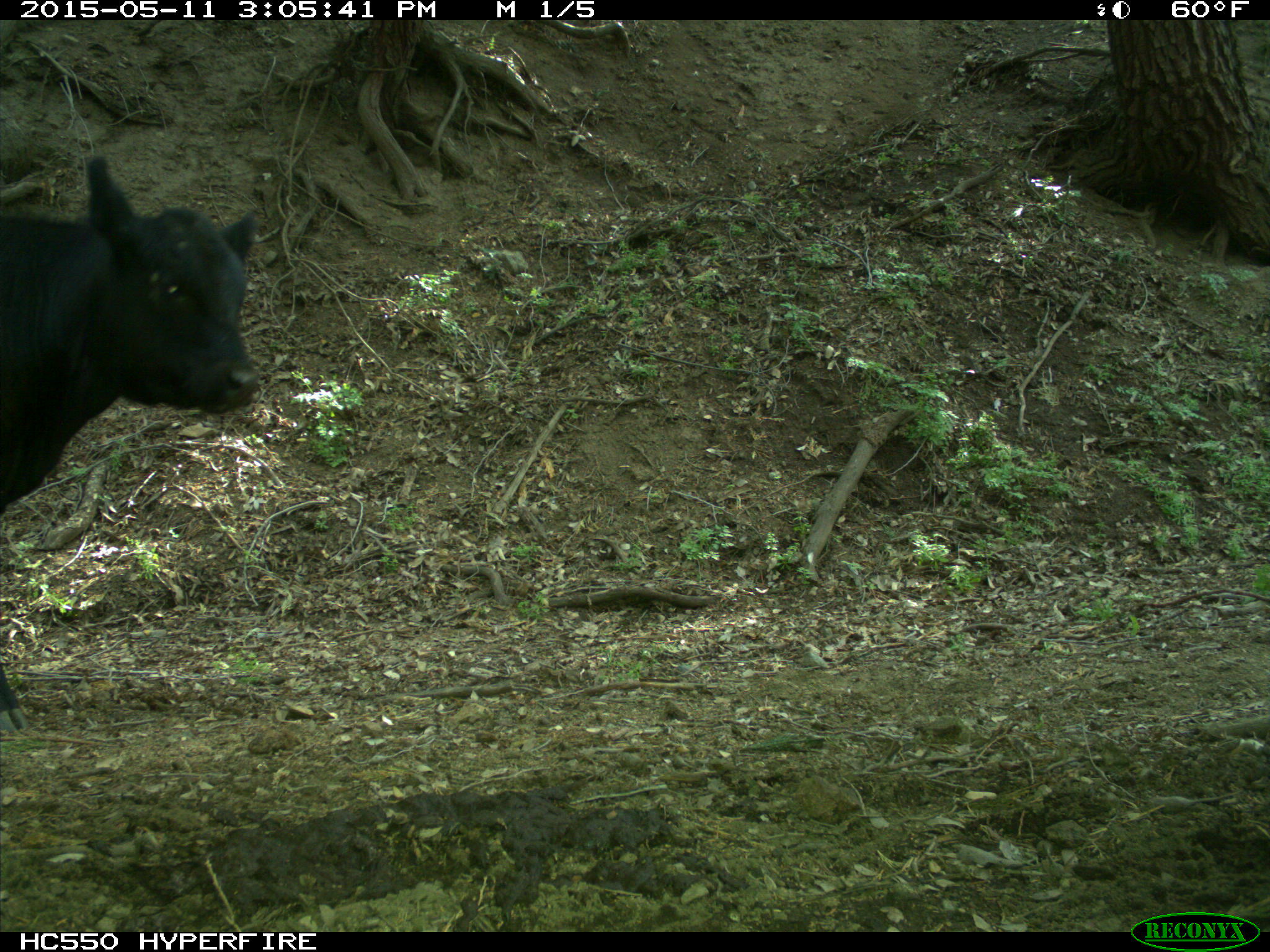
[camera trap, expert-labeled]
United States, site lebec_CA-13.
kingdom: Animalia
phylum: Chordata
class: Mammalia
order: Artiodactyla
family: Bovidae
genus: Bos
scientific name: Bos taurus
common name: domestic cow